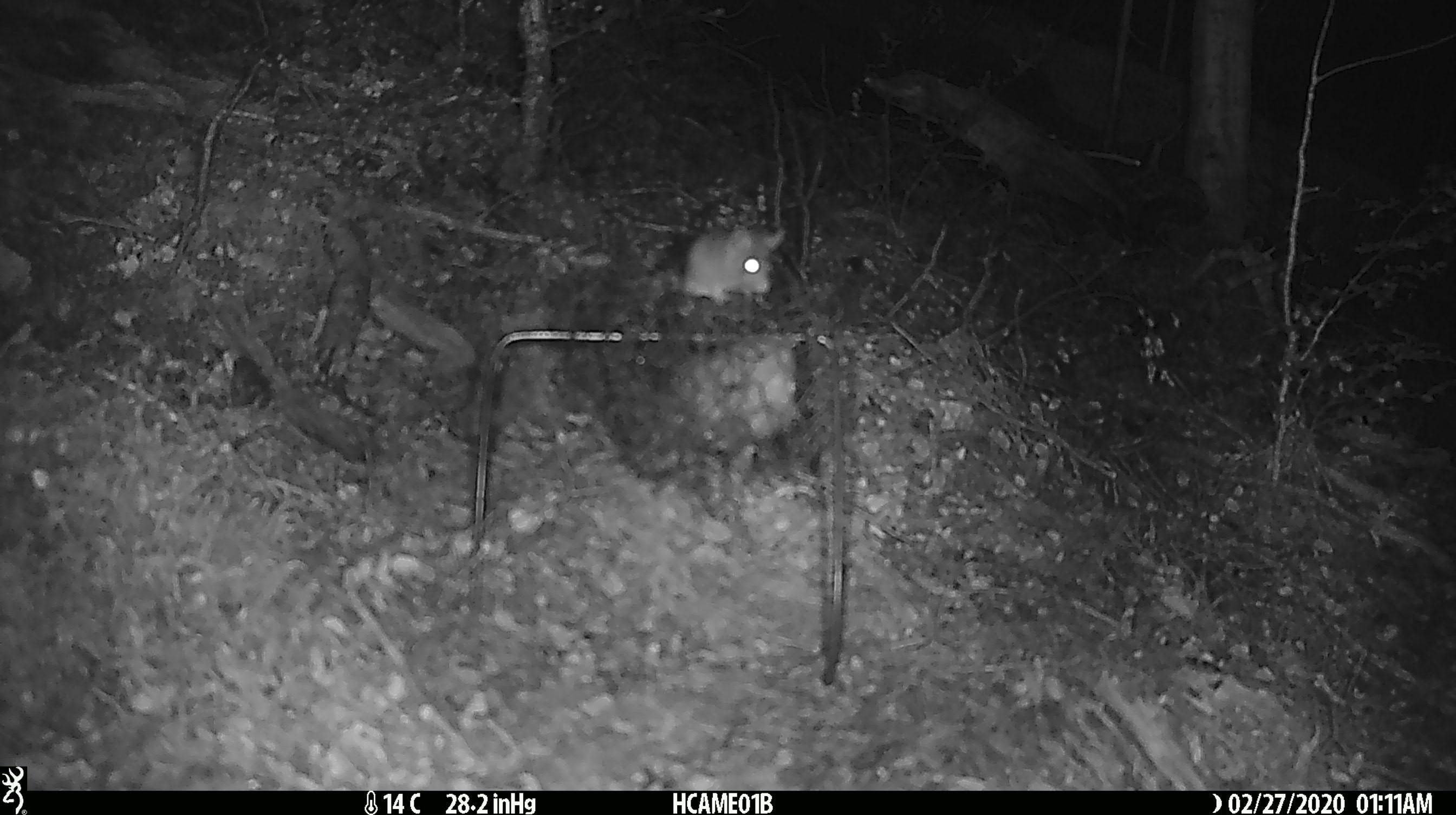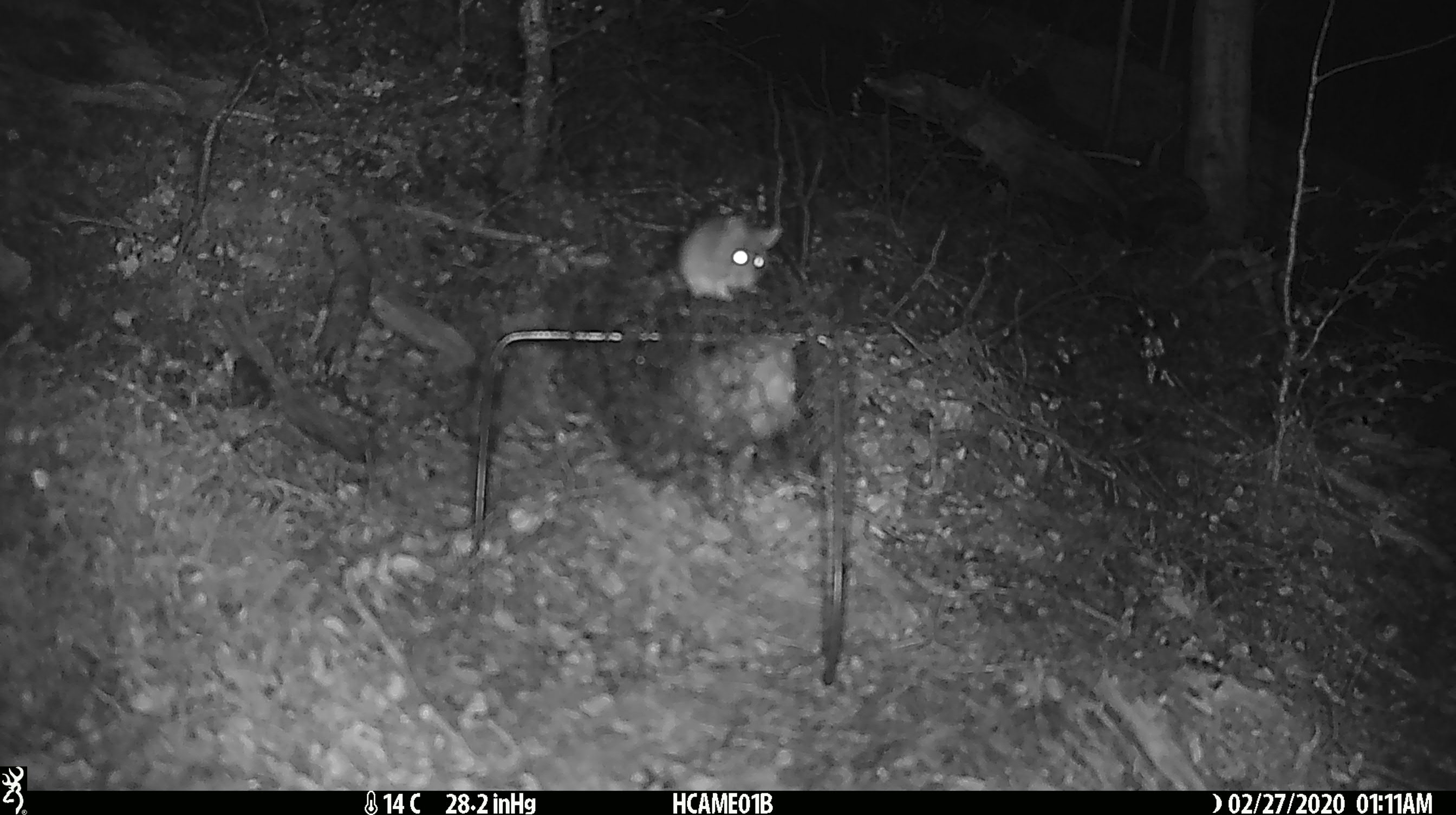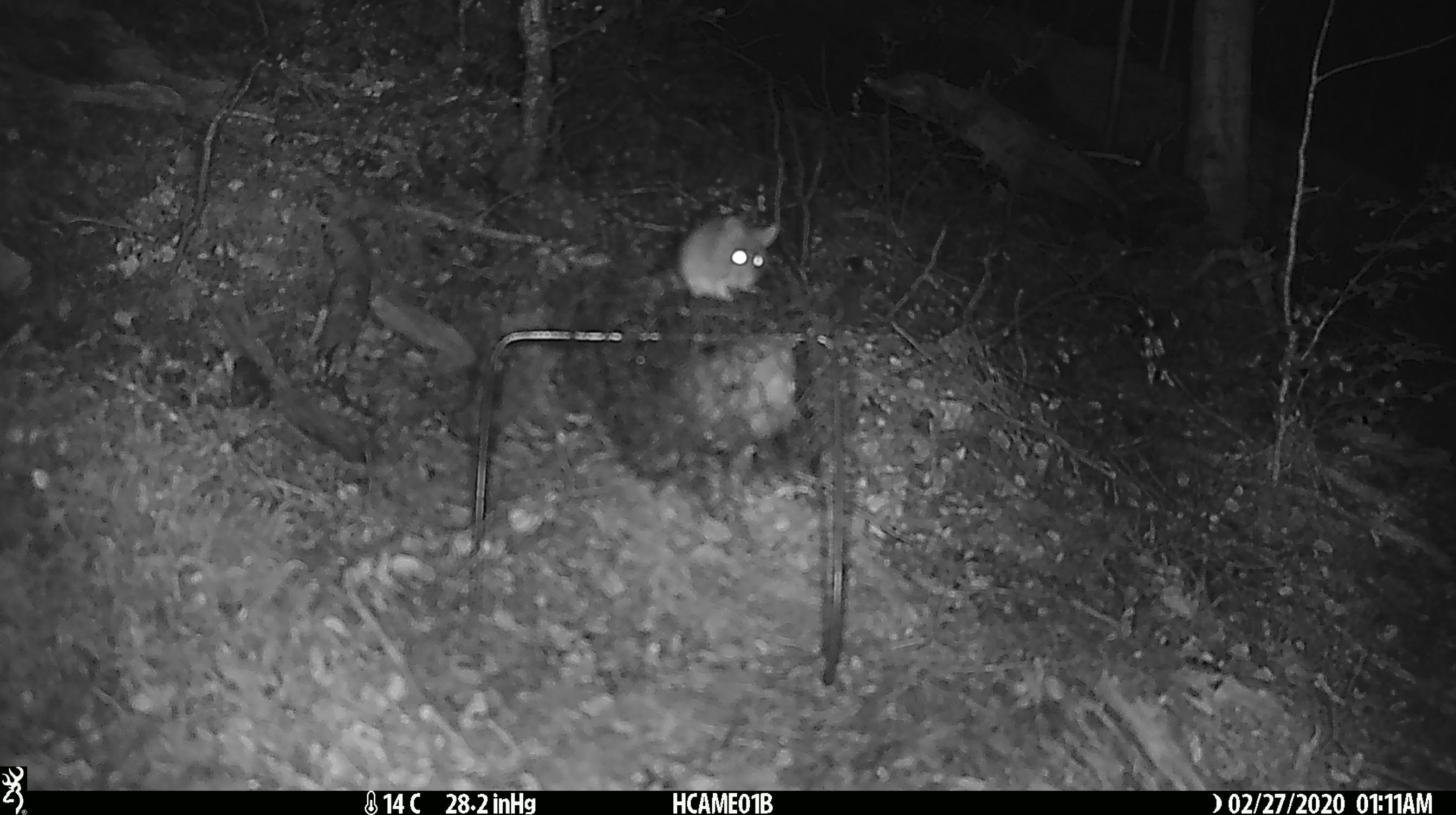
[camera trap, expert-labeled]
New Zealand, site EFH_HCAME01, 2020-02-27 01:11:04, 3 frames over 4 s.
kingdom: Animalia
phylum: Chordata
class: Mammalia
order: Rodentia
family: Muridae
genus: Mus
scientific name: Mus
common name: mouse